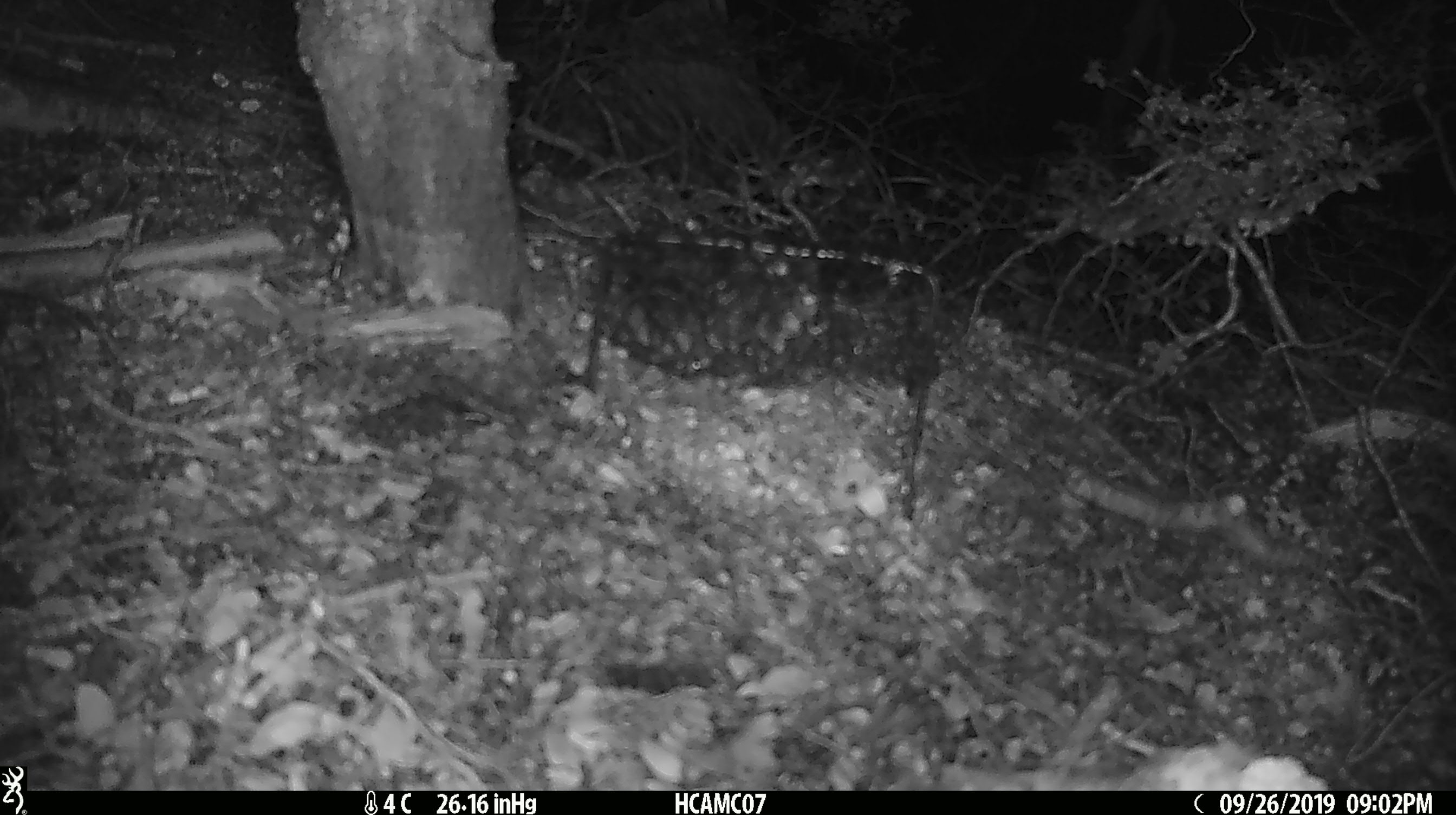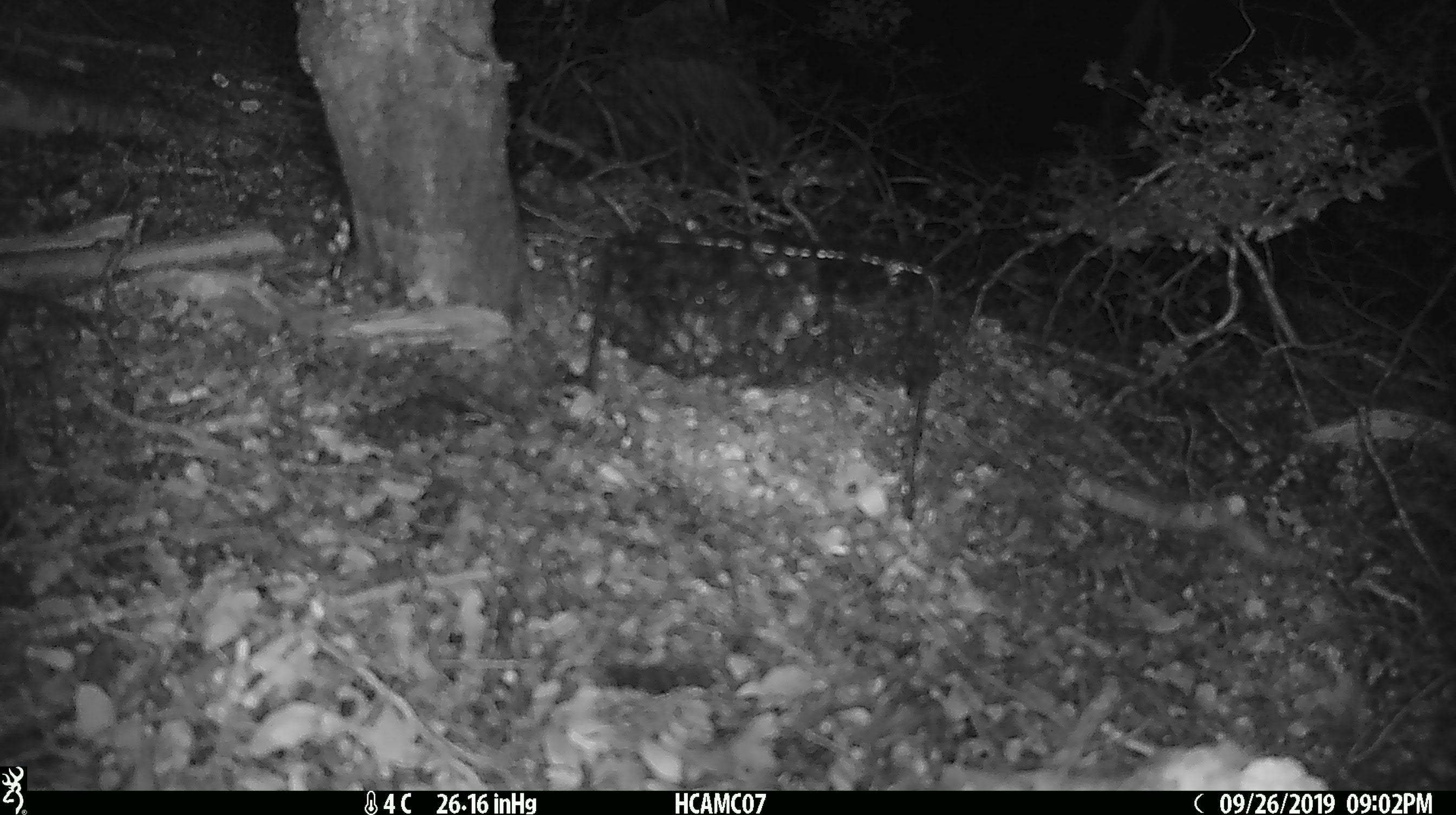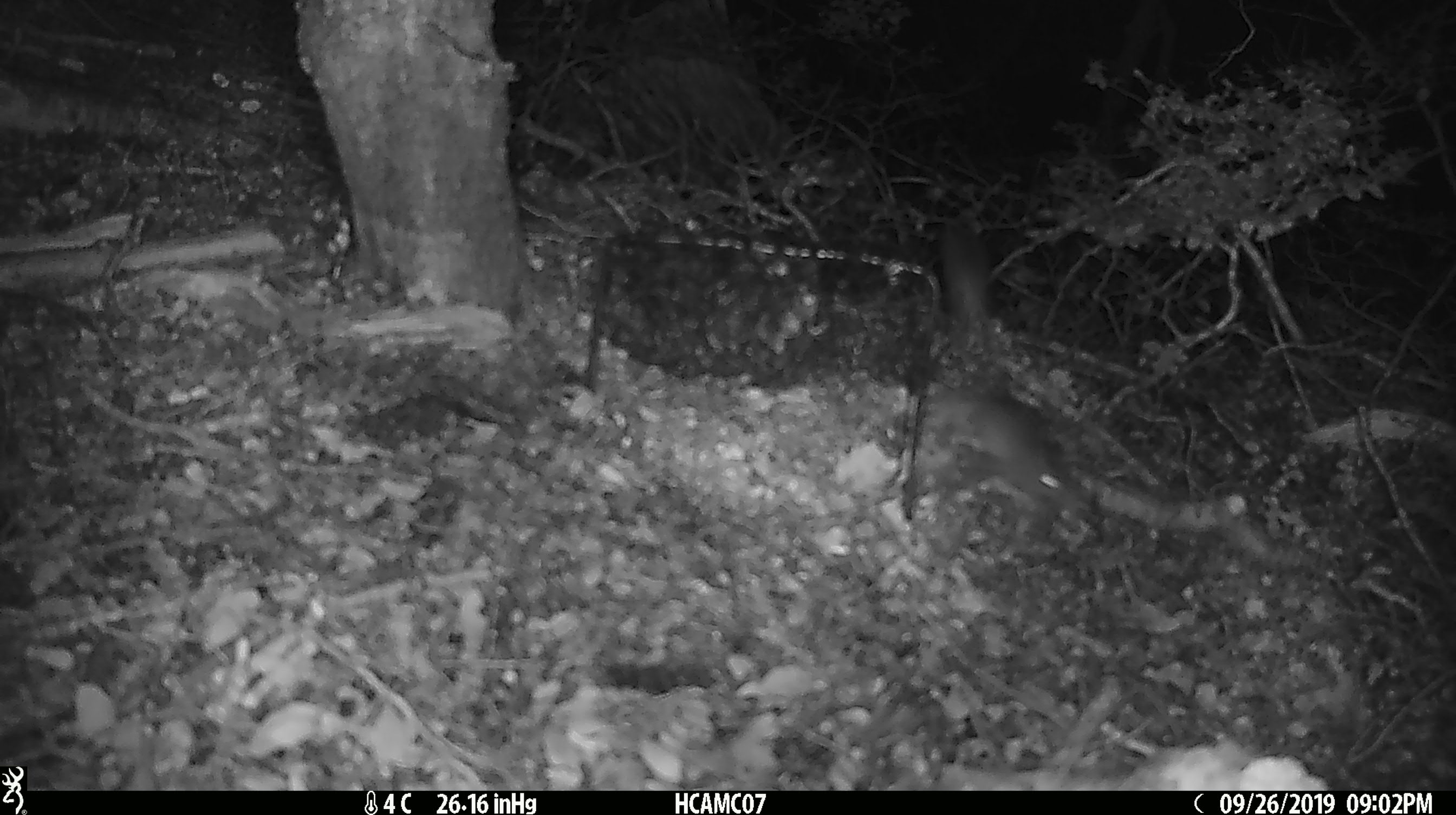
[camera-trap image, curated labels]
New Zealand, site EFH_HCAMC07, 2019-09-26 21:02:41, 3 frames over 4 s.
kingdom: Animalia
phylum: Chordata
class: Mammalia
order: Rodentia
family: Muridae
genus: Mus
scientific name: Mus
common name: mouse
Mouse (Mus).